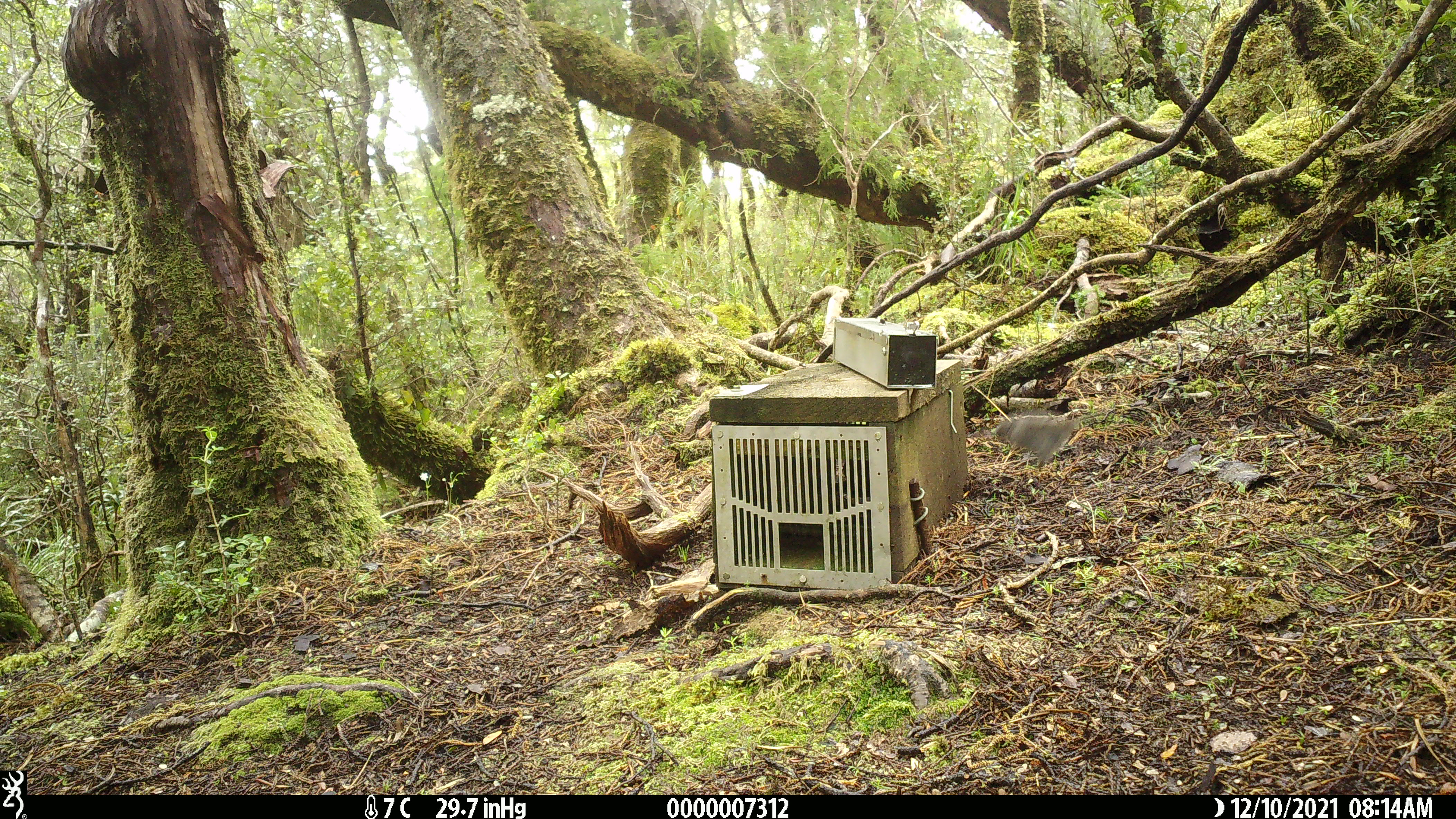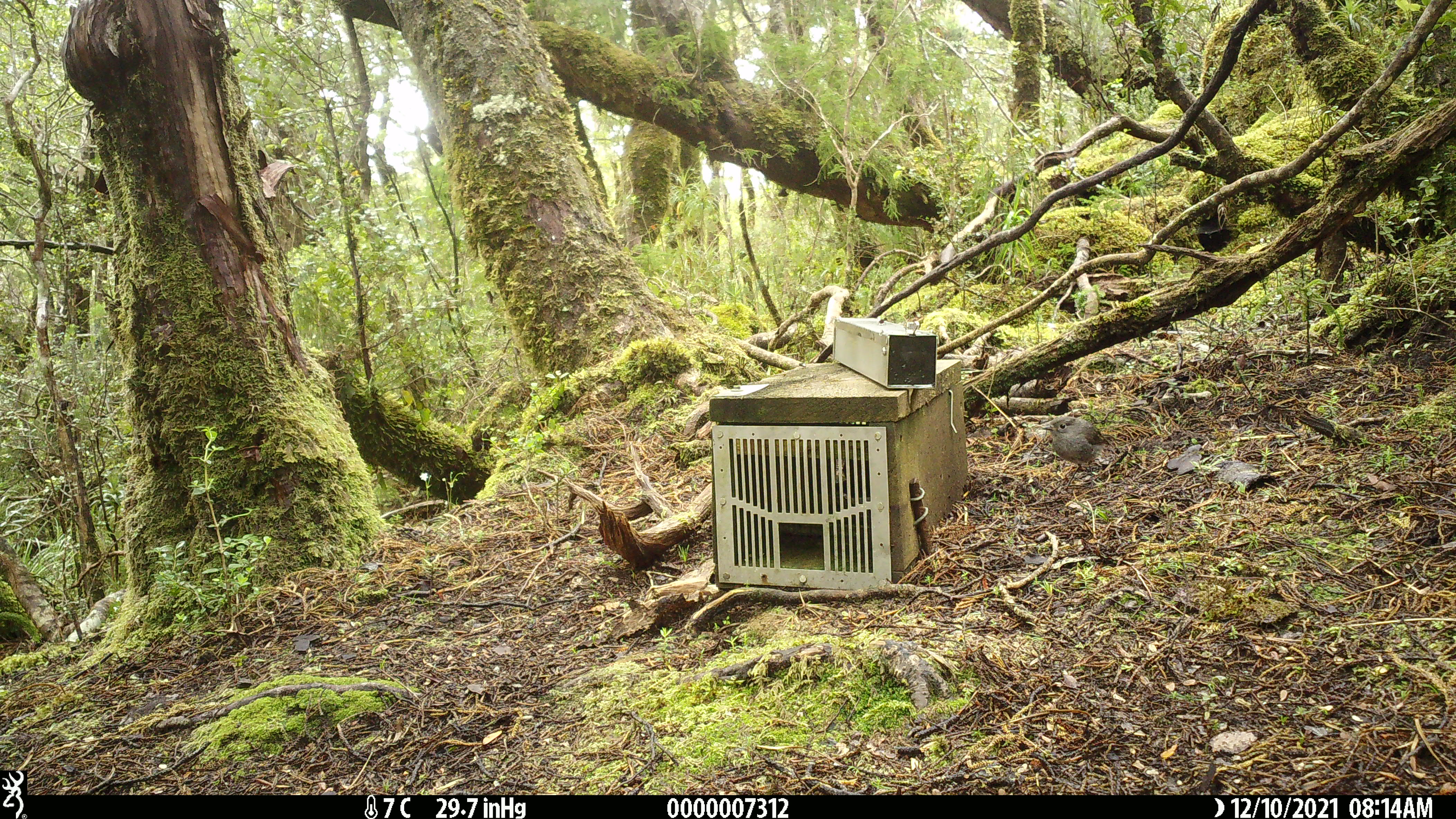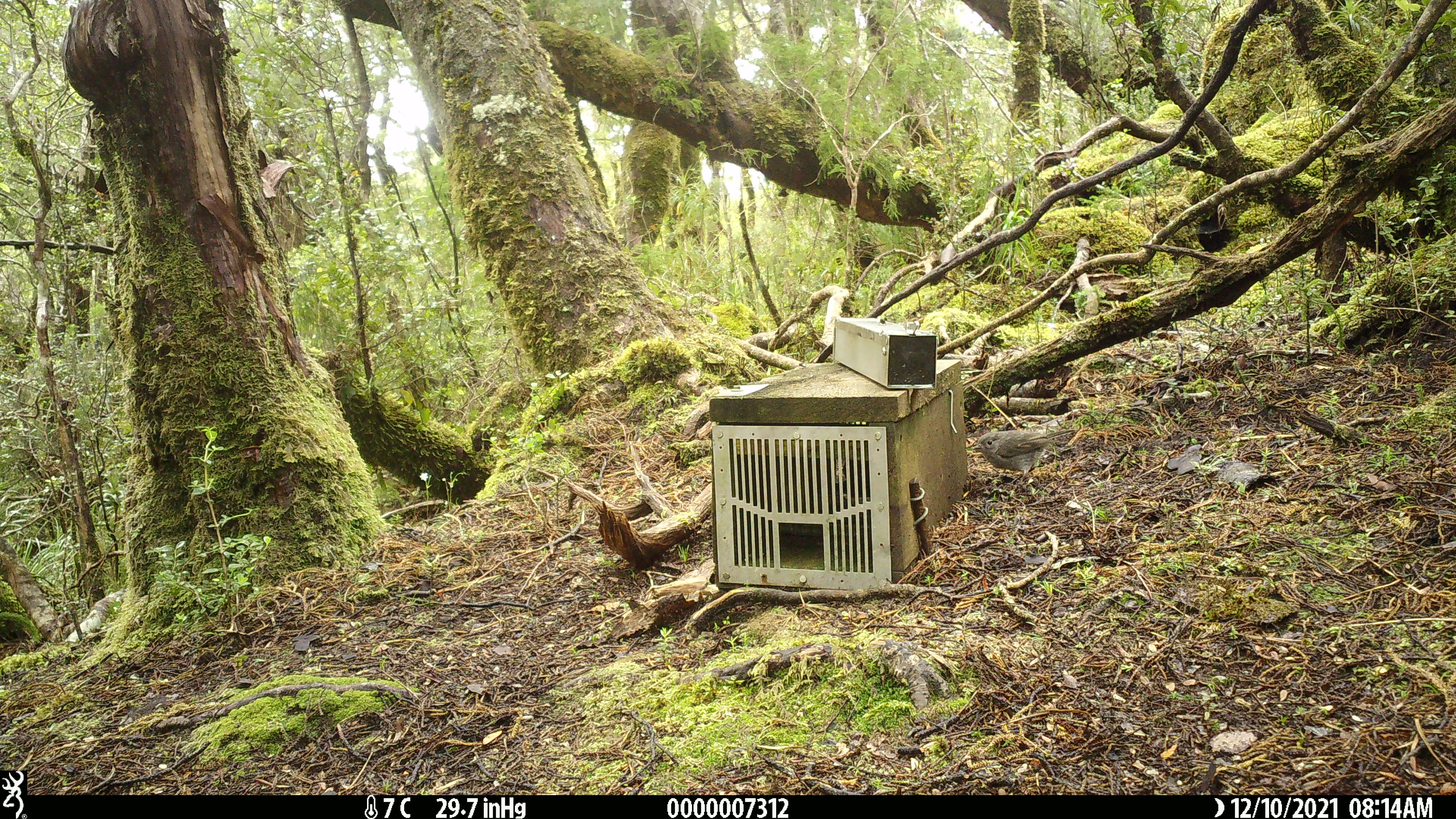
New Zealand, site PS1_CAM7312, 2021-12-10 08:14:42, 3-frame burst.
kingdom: Animalia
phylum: Chordata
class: Aves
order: Passeriformes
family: Petroicidae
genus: Petroica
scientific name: Petroica australis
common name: new zealand robin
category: robin